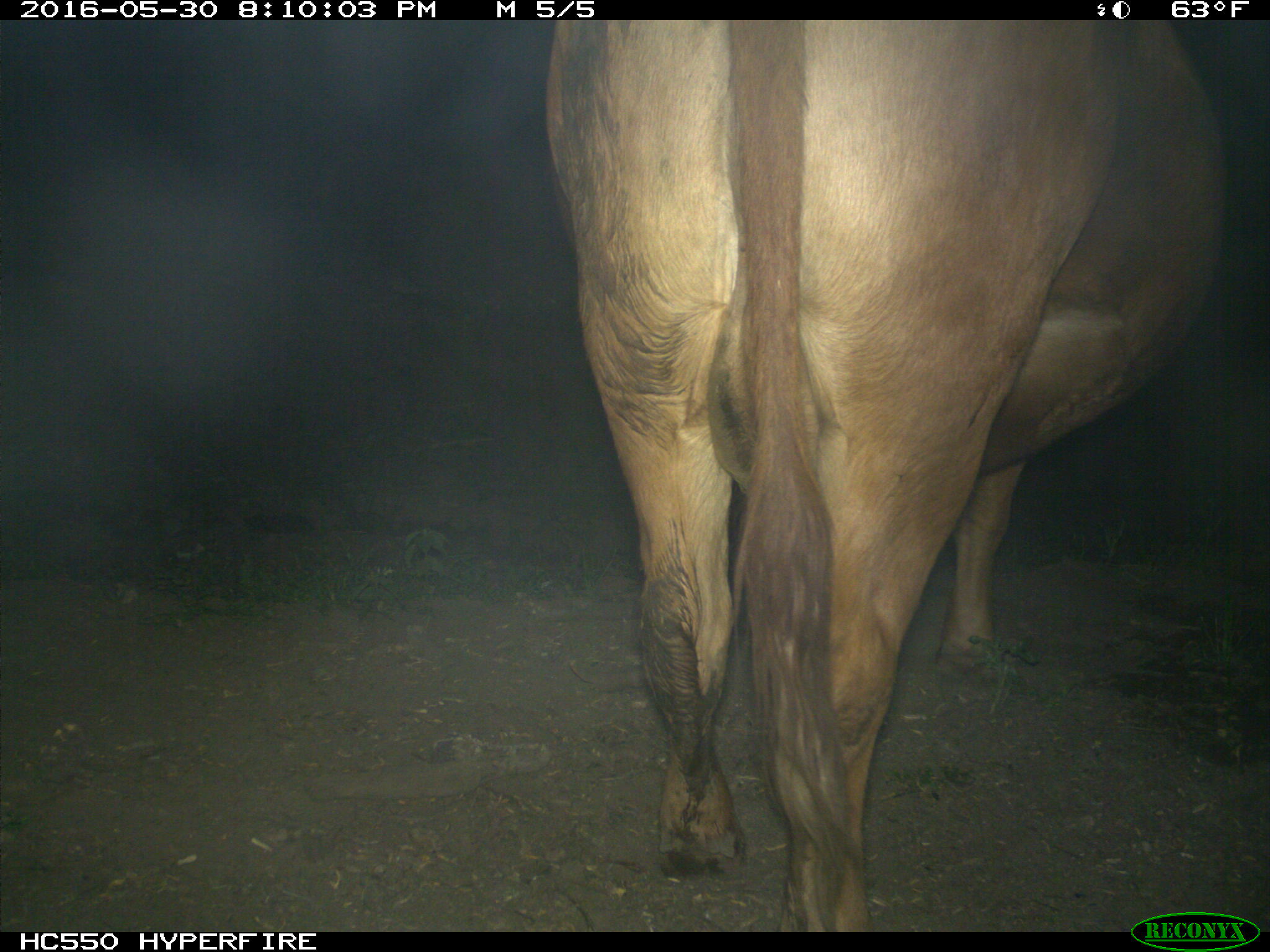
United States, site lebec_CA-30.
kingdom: Animalia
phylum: Chordata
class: Mammalia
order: Artiodactyla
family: Bovidae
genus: Bos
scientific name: Bos taurus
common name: domestic cow